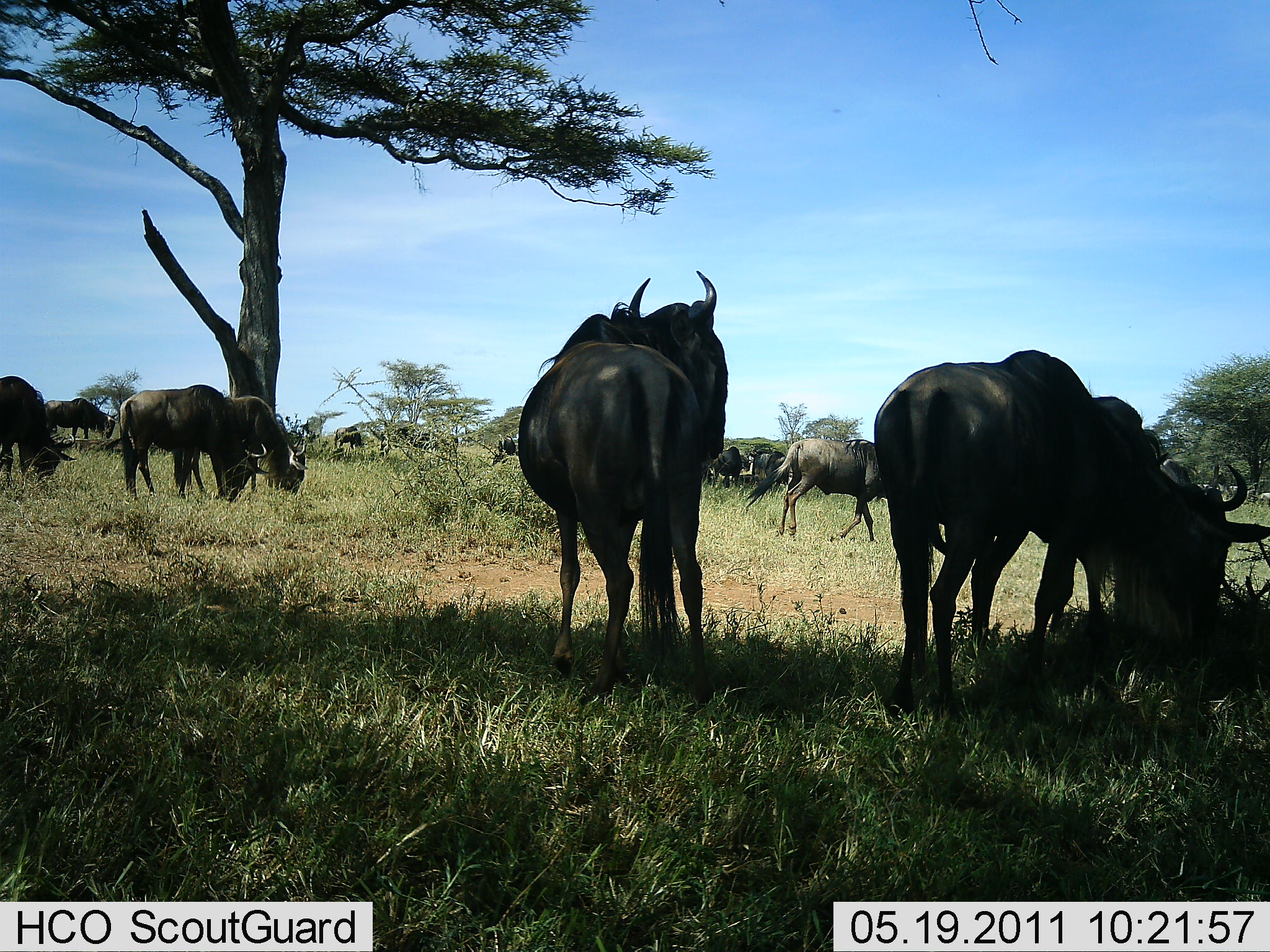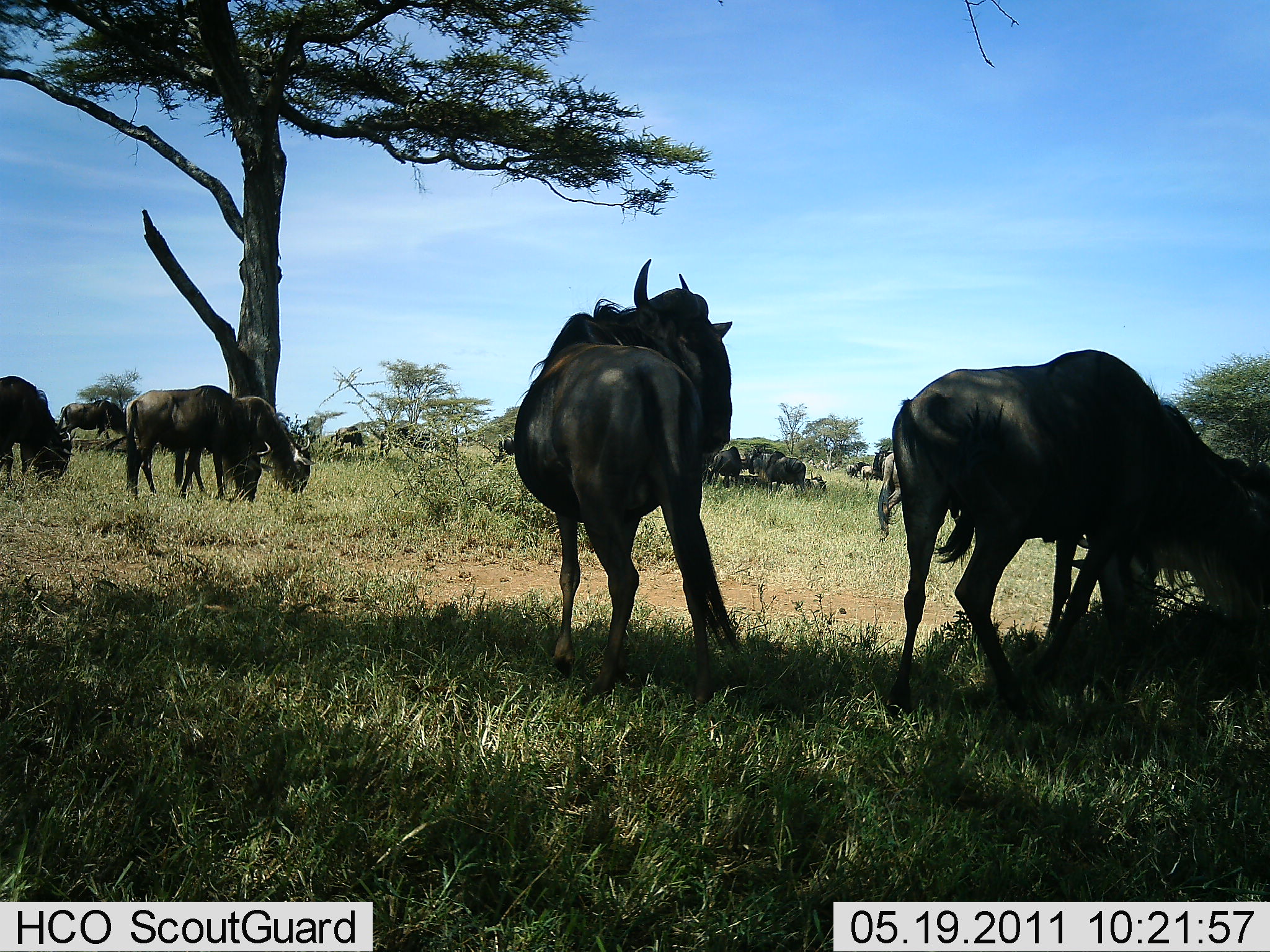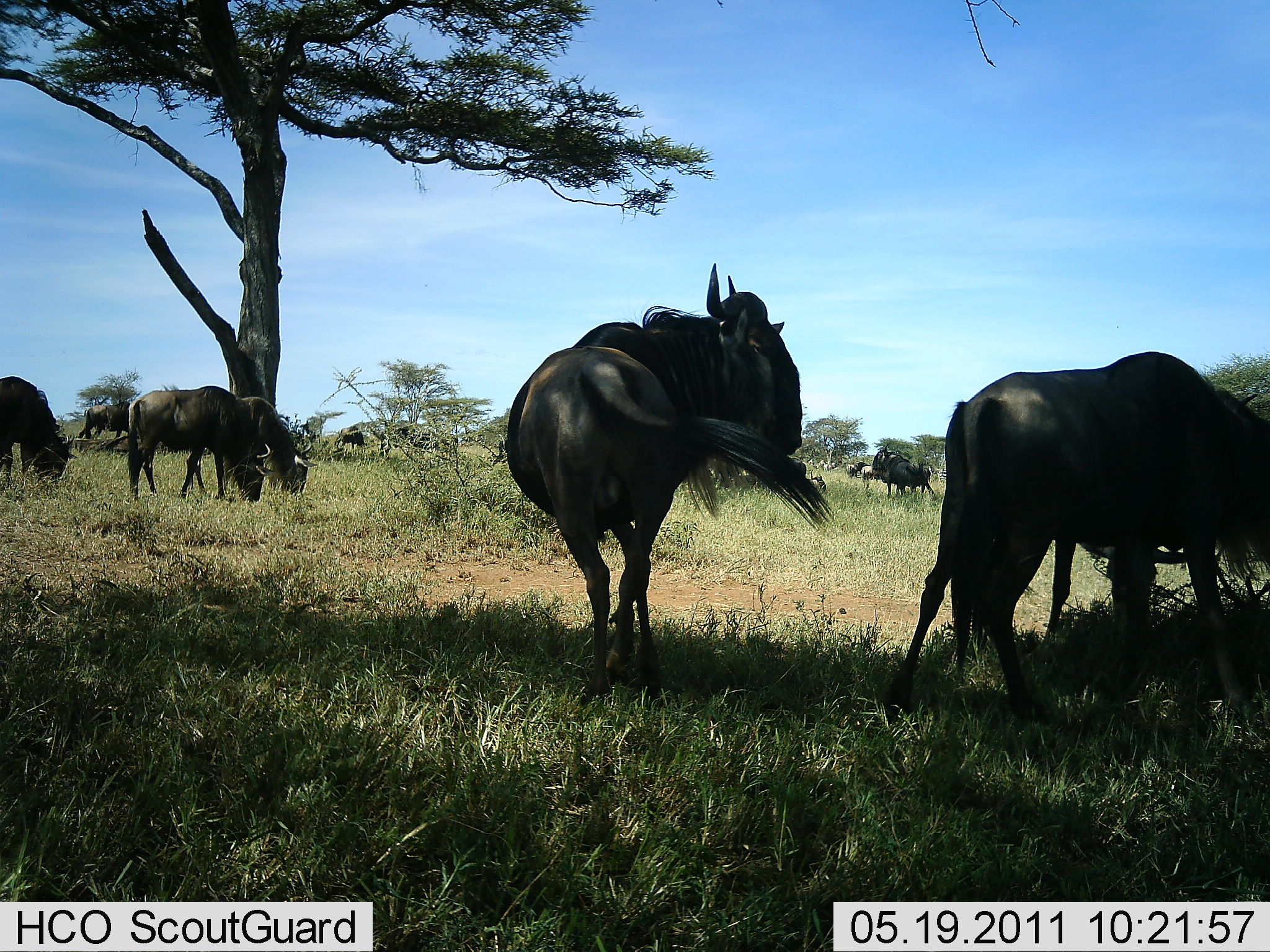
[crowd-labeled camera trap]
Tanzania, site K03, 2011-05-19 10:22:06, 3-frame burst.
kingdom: Animalia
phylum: Chordata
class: Mammalia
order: Artiodactyla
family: Bovidae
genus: Connochaetes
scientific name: Connochaetes taurinus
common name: blue wildebeest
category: wildebeest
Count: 11-50.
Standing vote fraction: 58%.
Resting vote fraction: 8%.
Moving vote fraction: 25%.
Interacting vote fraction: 8%.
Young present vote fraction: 0%.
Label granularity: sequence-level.